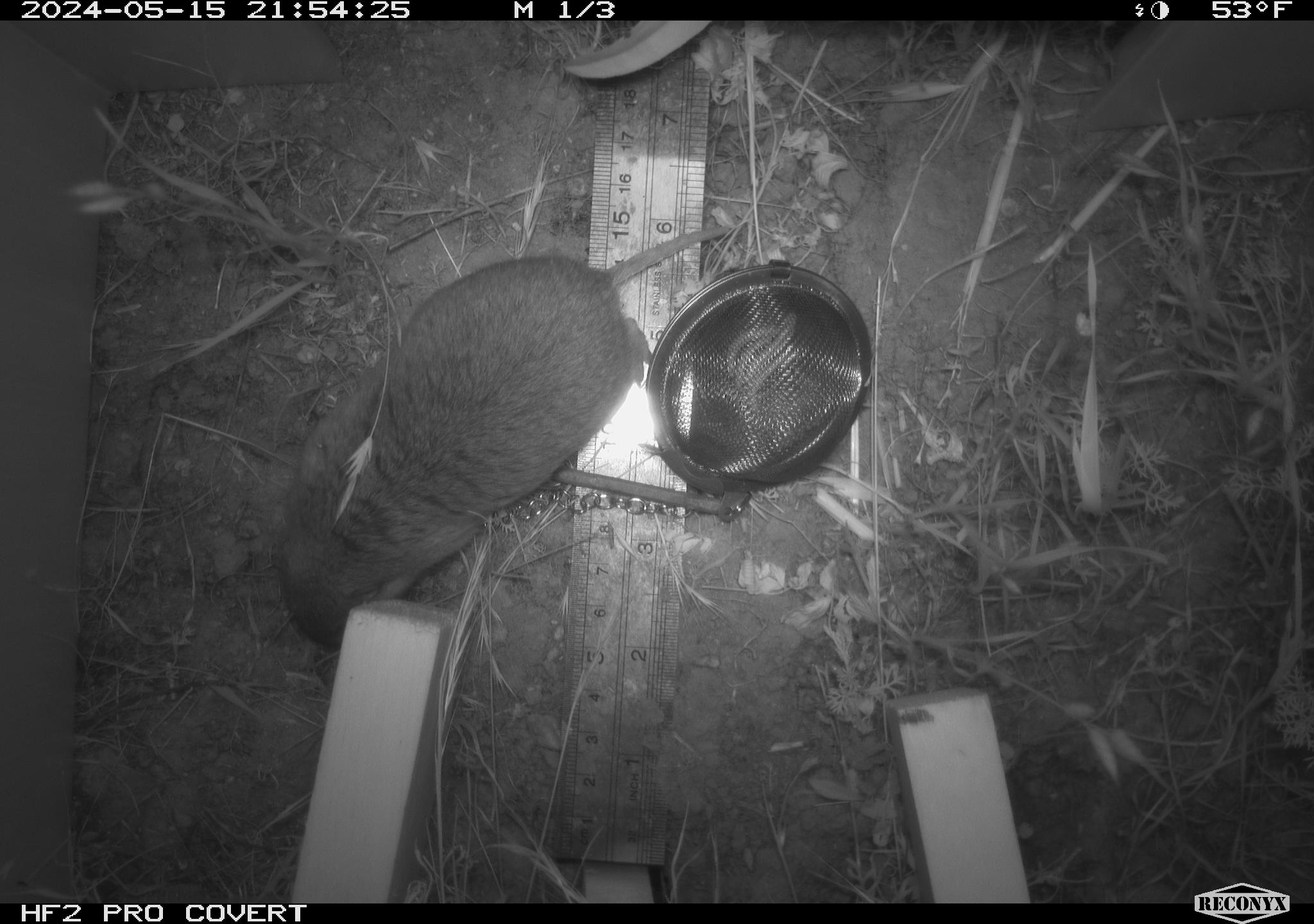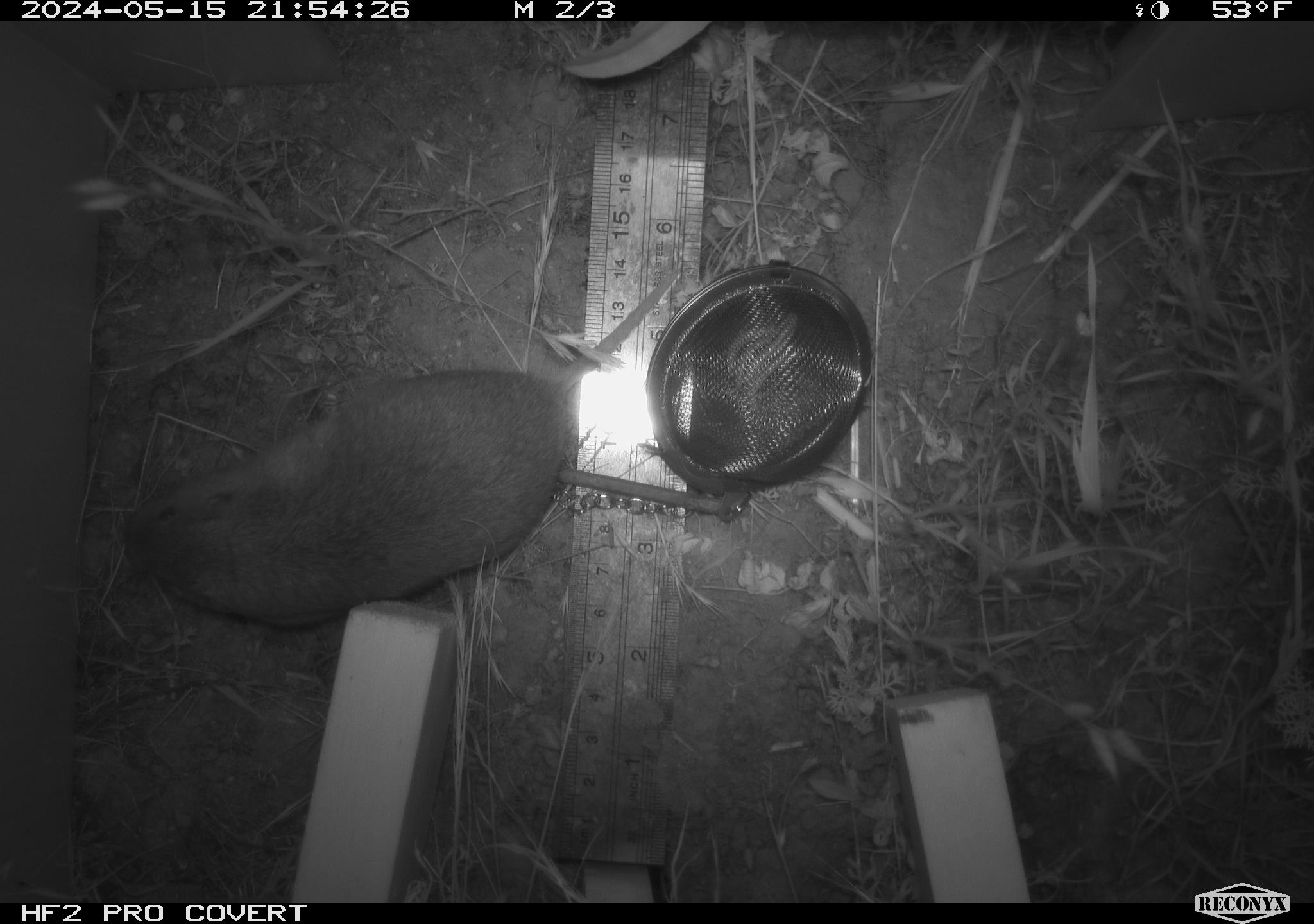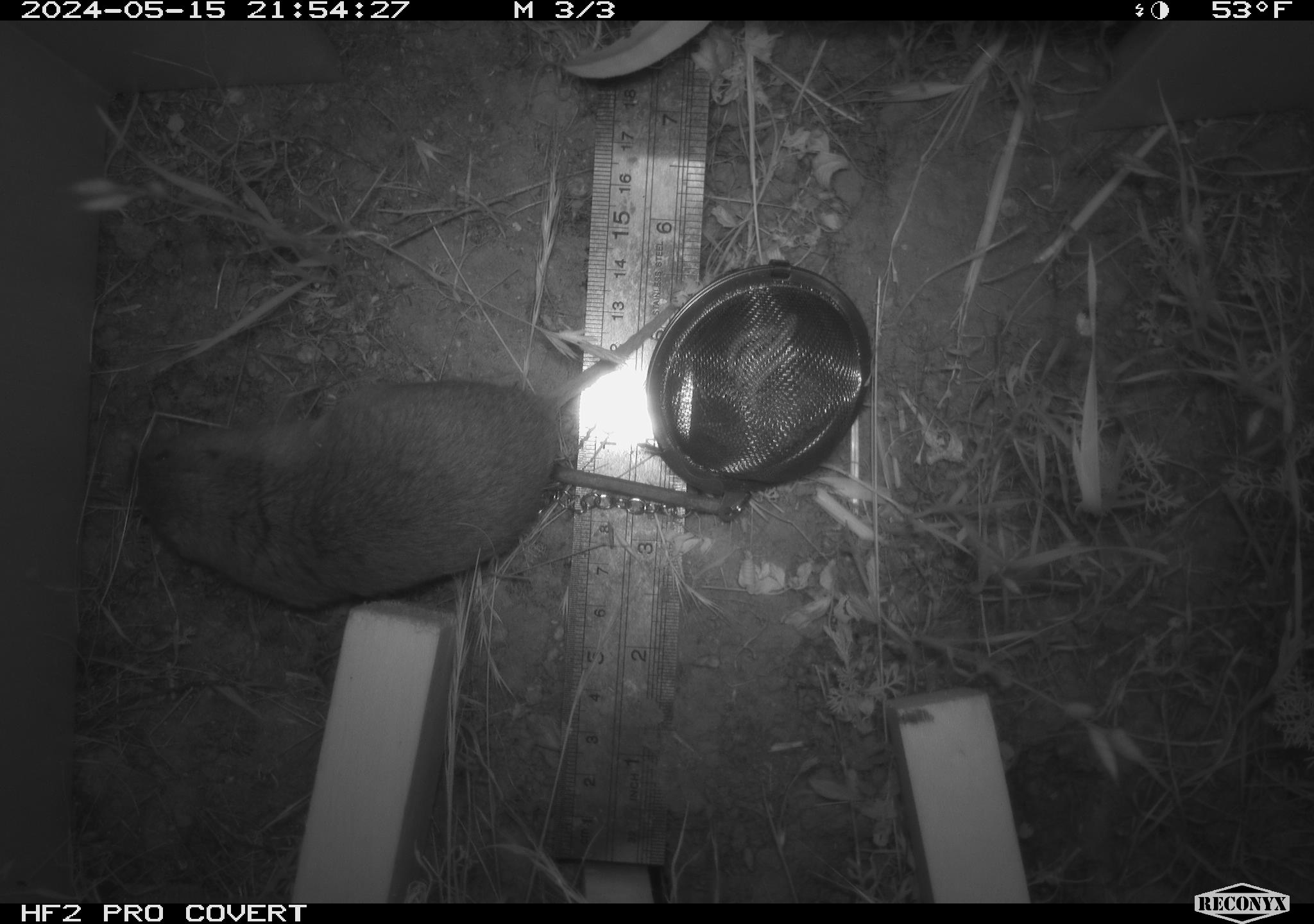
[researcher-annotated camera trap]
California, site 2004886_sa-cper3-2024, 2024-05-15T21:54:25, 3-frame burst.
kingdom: Animalia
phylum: Chordata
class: Mammalia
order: Rodentia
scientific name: Rodentia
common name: rodent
Rodent (Rodentia).